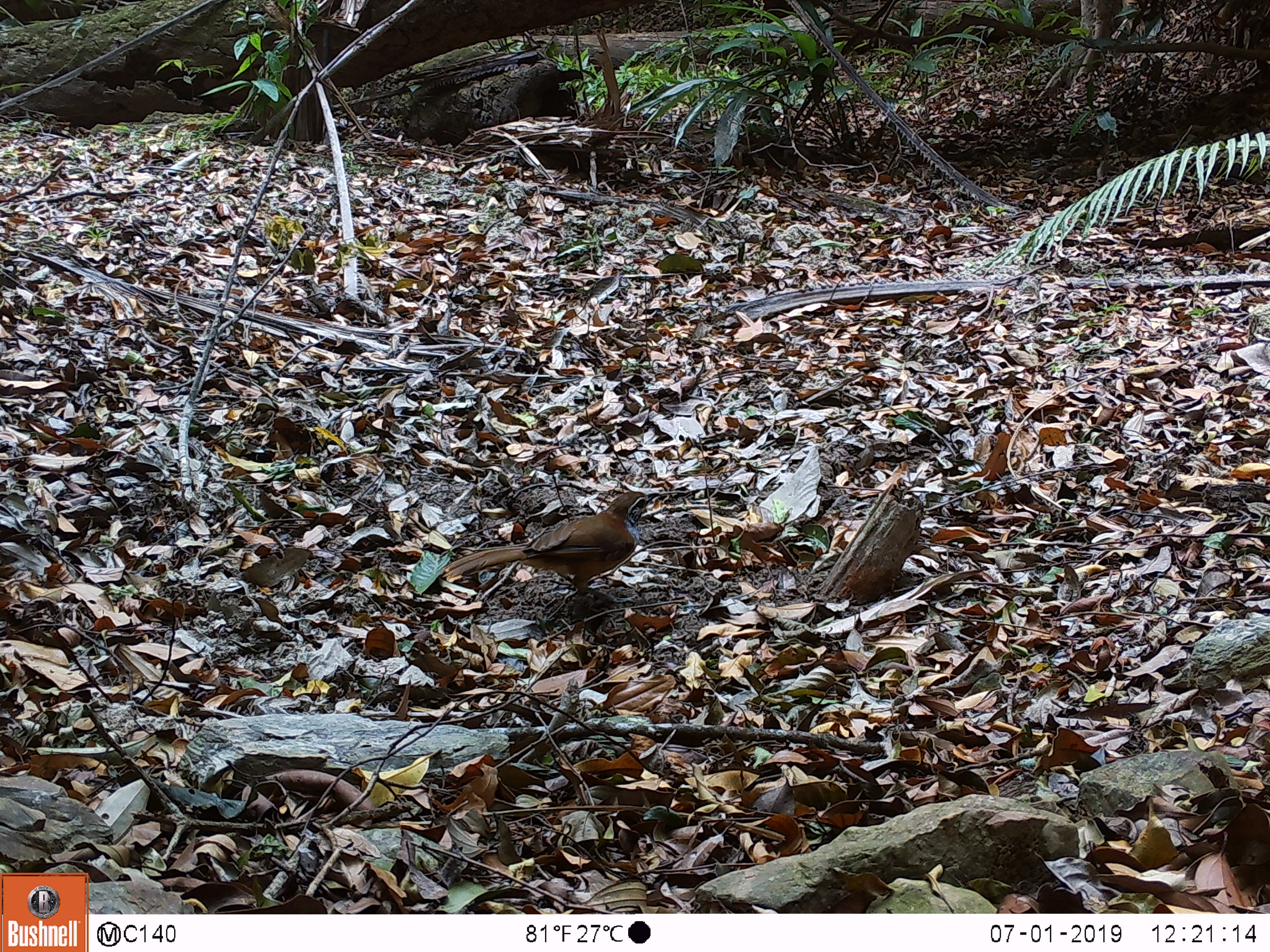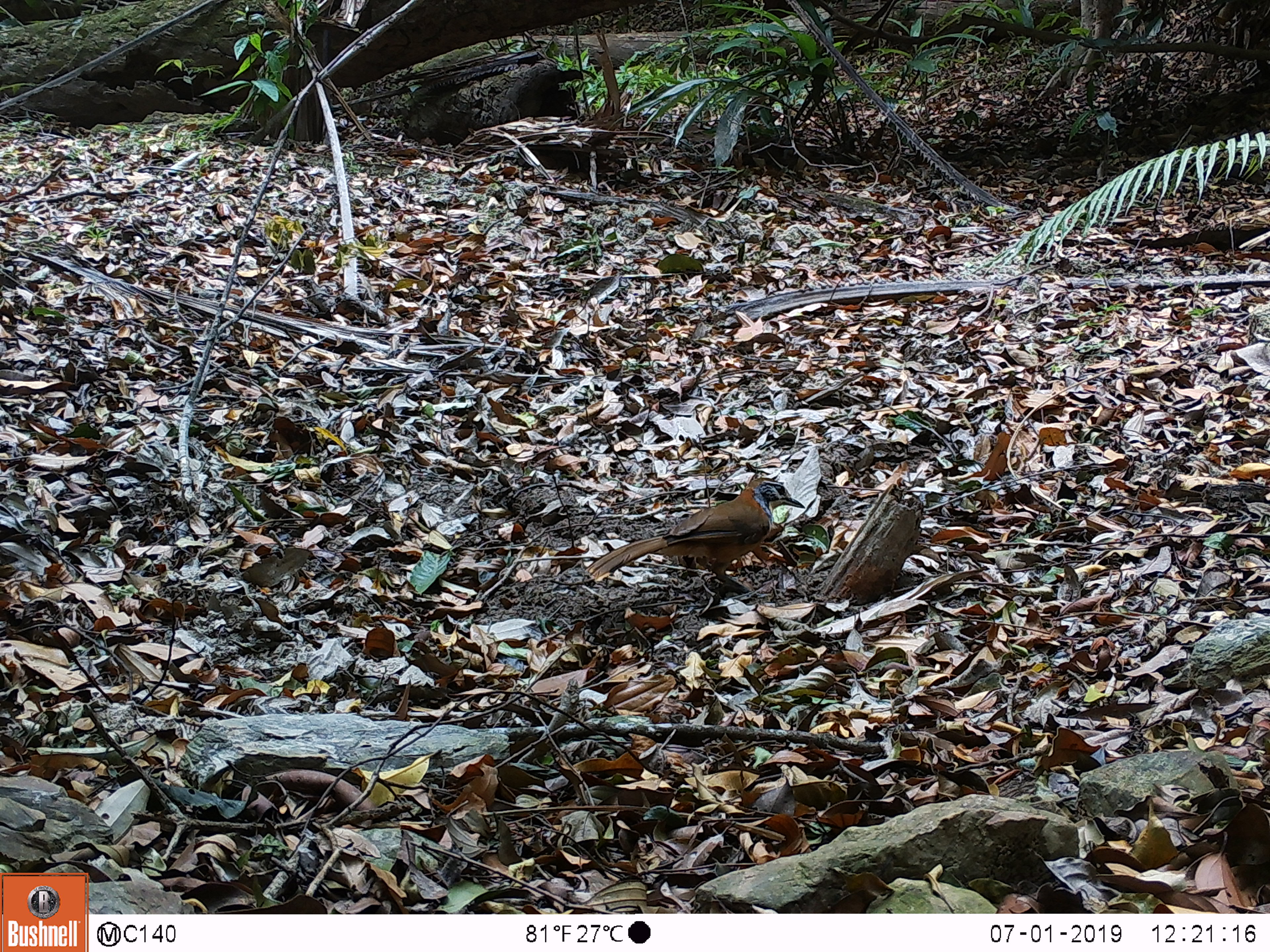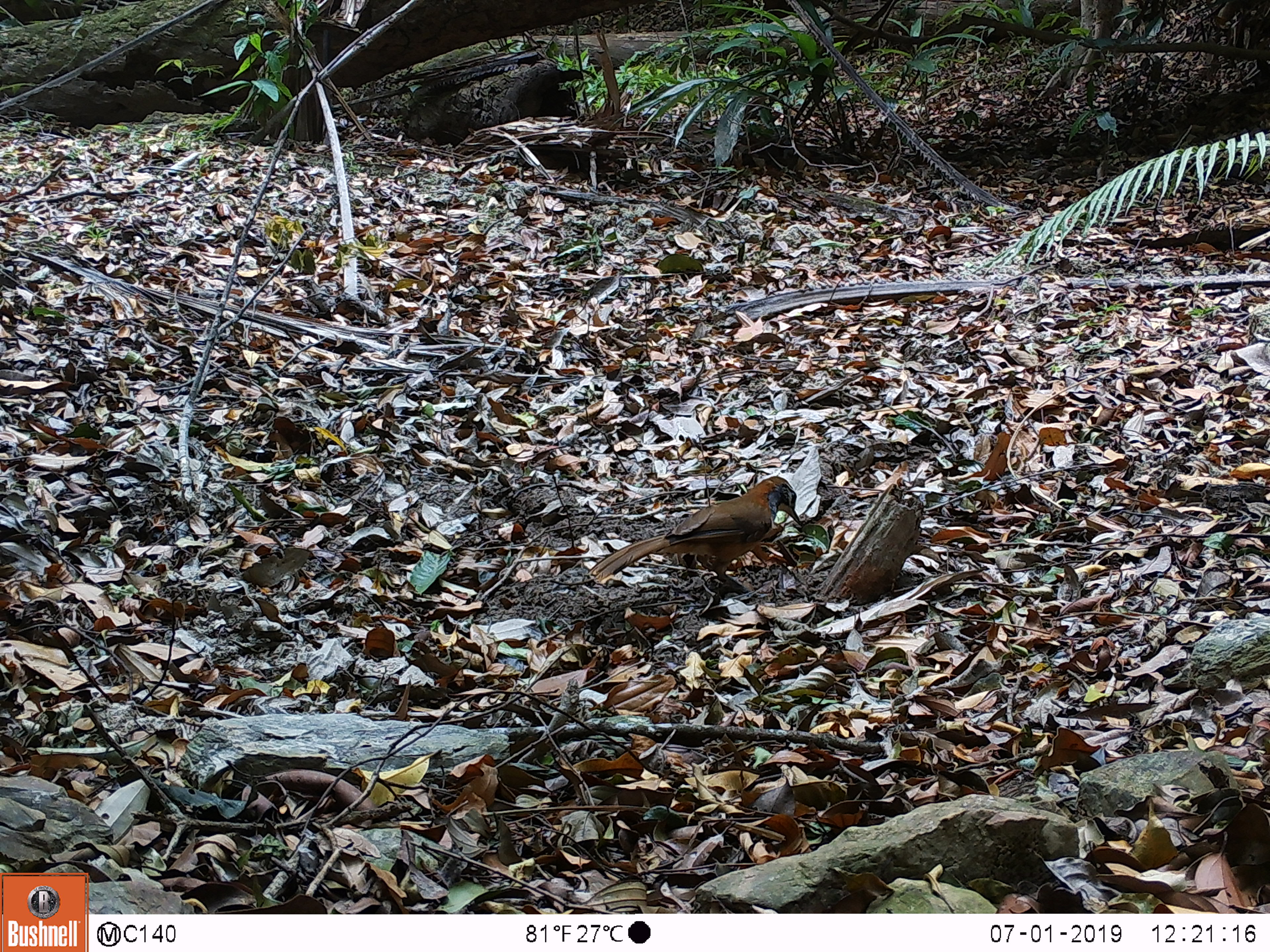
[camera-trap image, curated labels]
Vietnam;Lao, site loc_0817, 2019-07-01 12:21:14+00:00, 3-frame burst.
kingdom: Animalia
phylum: Chordata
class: Aves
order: Passeriformes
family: Leiothrichidae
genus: Pterorhinus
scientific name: Pterorhinus pectoralis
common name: necklaced laughingthrush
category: necklaced laughingthrush sp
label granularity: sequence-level